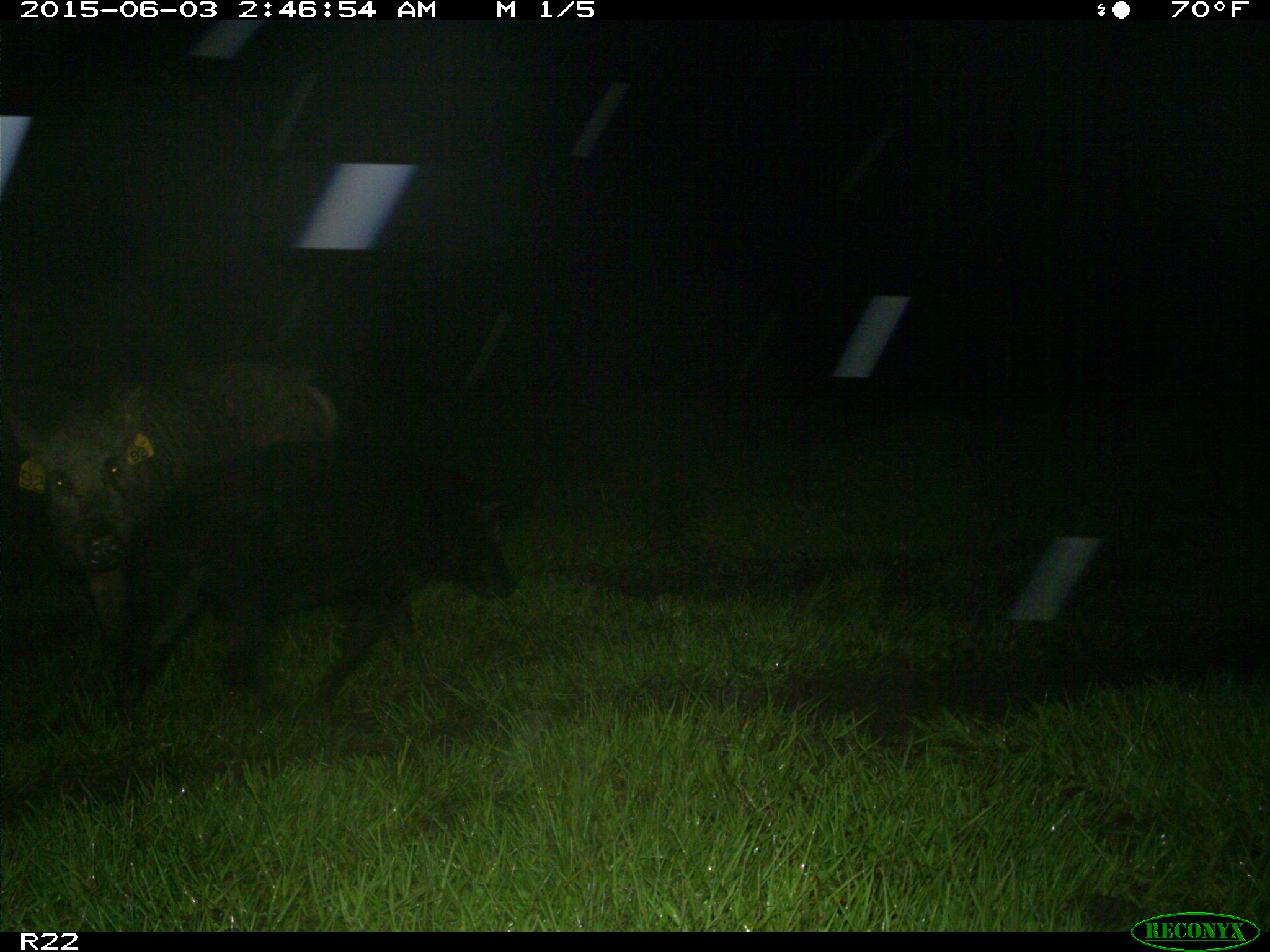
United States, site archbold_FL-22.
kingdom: Animalia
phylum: Chordata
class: Mammalia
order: Artiodactyla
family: Bovidae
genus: Bos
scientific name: Bos taurus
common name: domestic cow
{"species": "Bos taurus (domestic cow)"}